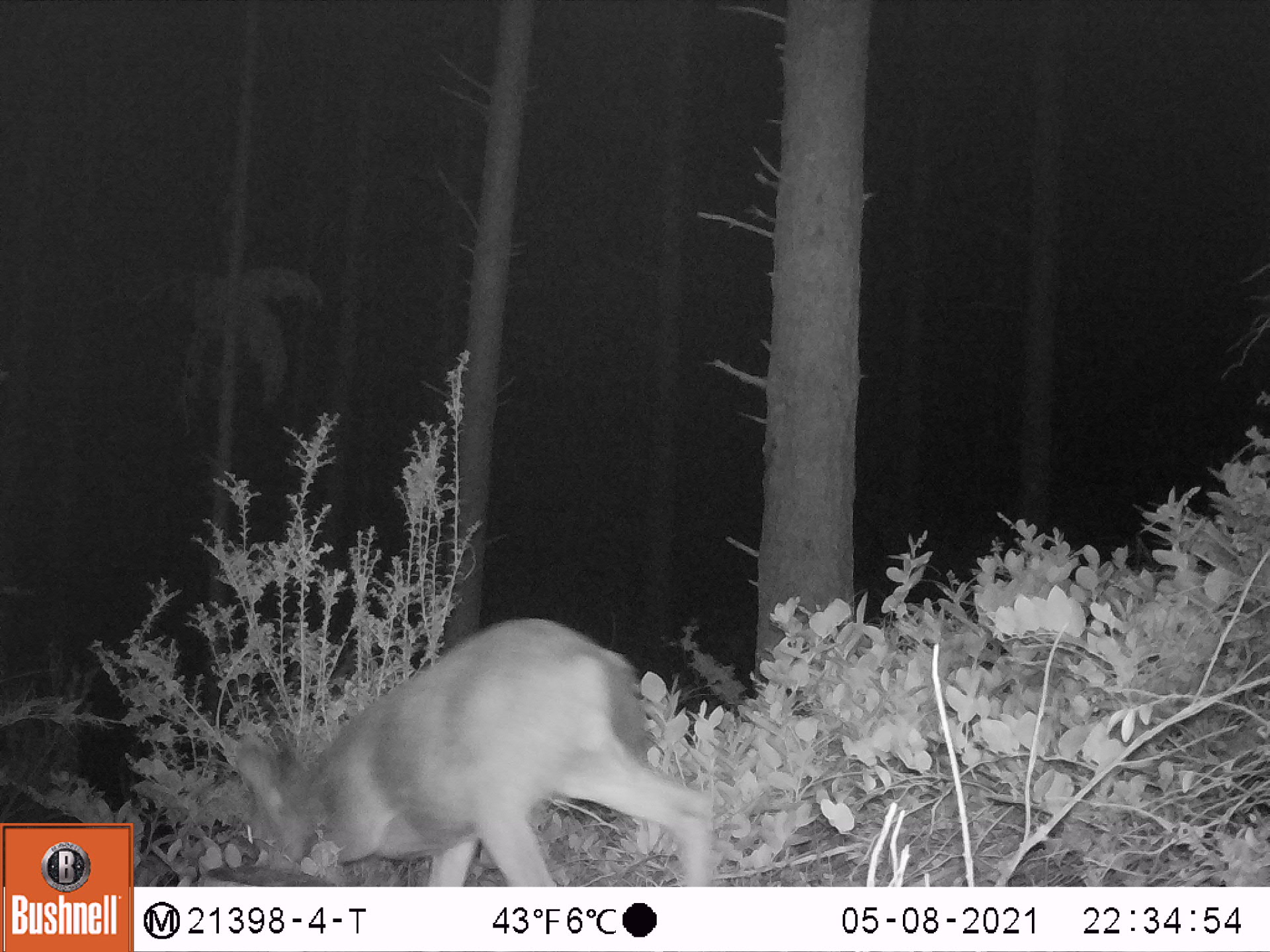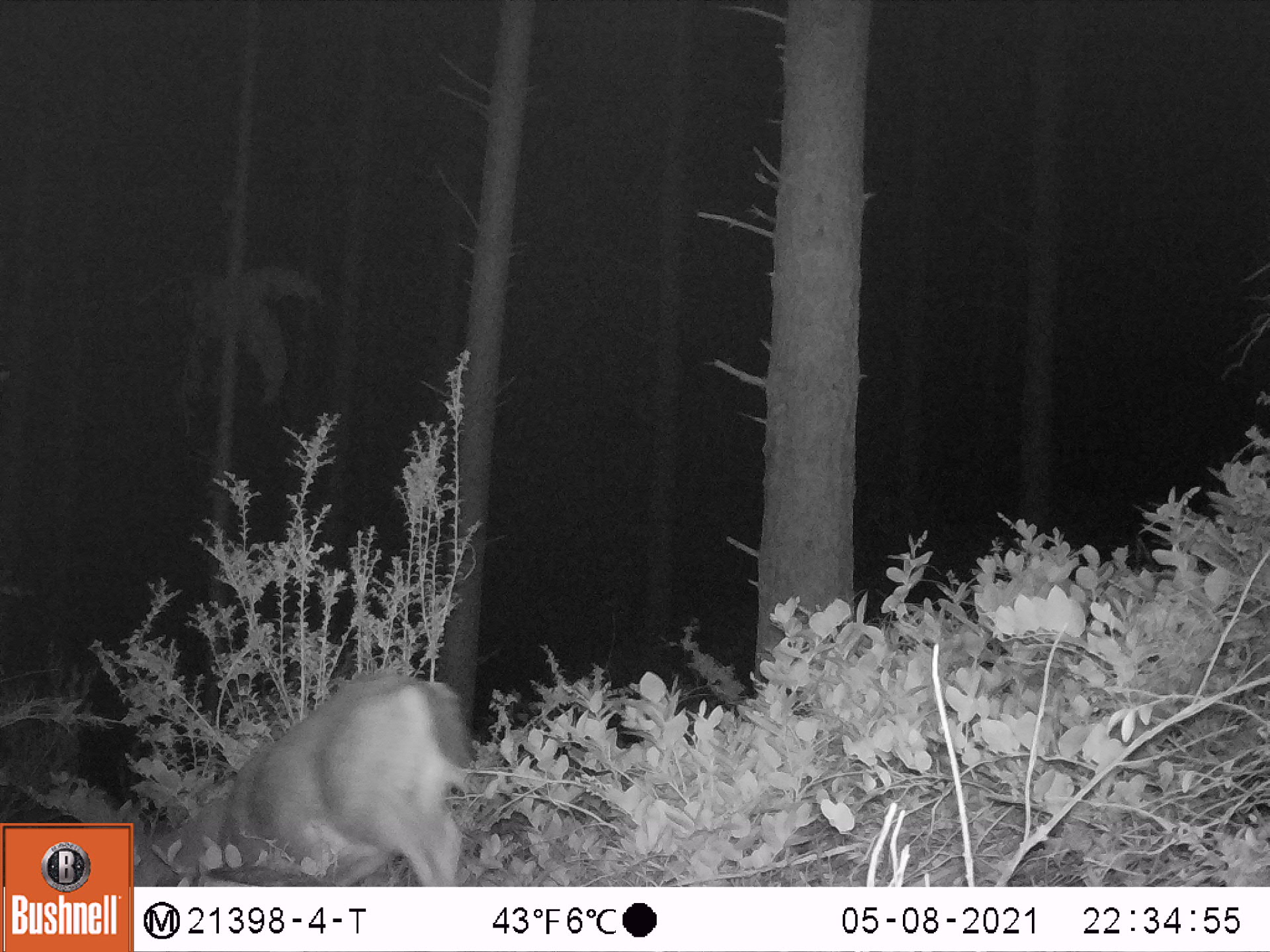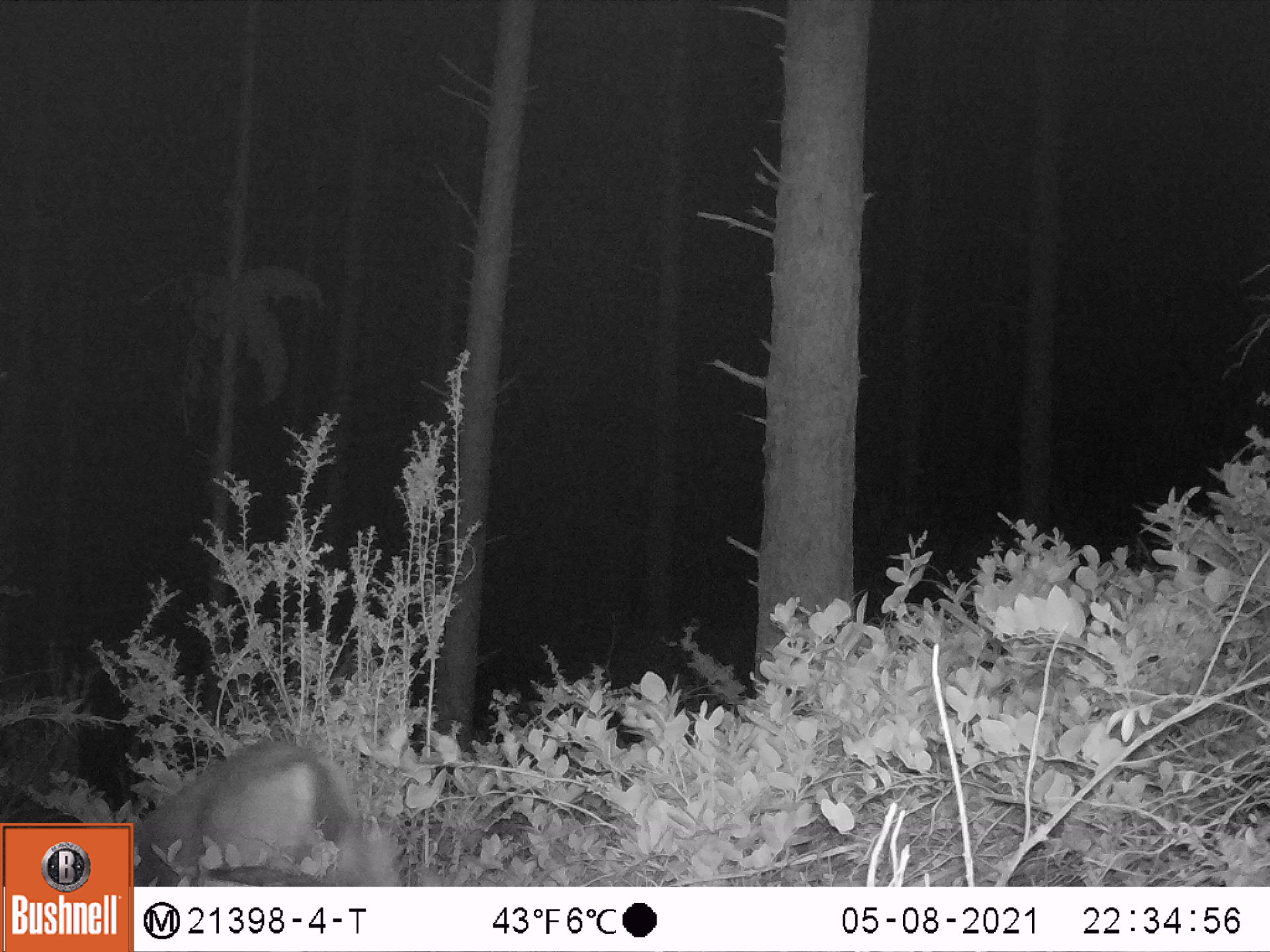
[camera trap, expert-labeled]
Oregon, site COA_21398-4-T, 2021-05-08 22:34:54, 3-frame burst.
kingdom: Animalia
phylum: Chordata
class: Mammalia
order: Artiodactyla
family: Cervidae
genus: Odocoileus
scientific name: Odocoileus hemionus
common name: black-tailed deer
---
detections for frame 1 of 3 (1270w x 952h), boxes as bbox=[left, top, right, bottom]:
black-tailed deer: bbox=[225, 611, 714, 882]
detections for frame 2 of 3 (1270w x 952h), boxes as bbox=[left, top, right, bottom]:
black-tailed deer: bbox=[144, 666, 481, 878]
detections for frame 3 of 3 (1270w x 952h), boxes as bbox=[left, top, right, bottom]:
black-tailed deer: bbox=[139, 728, 412, 880]